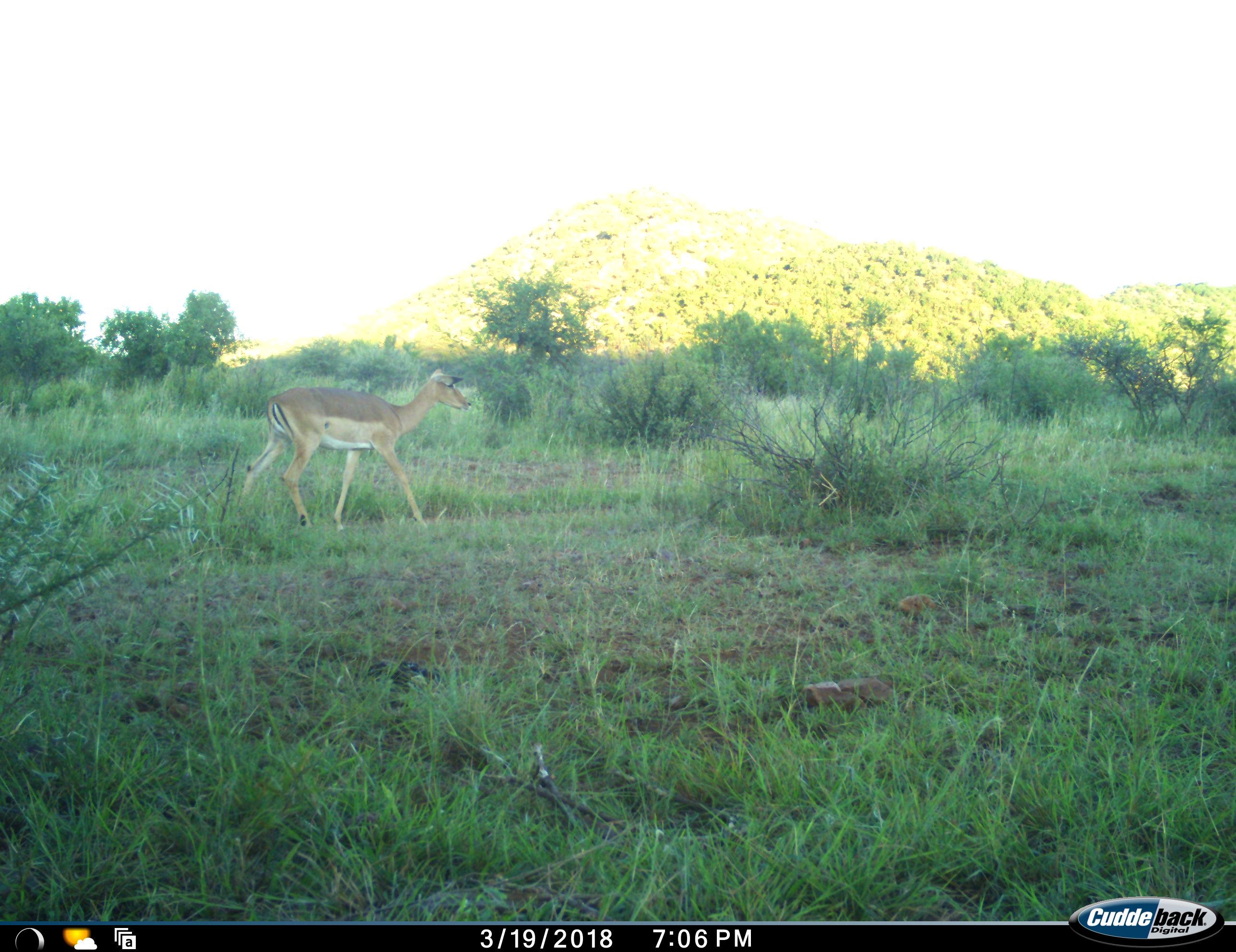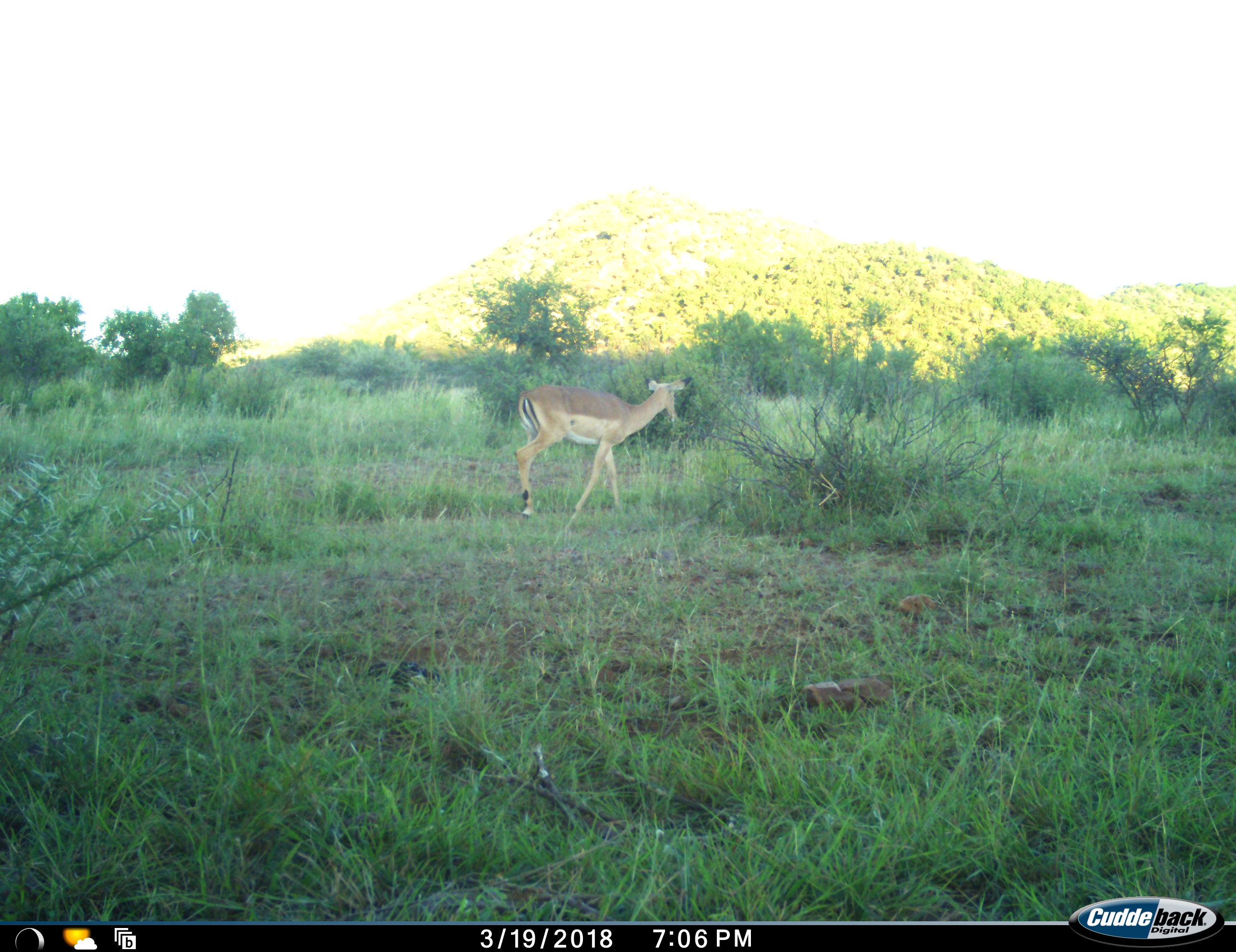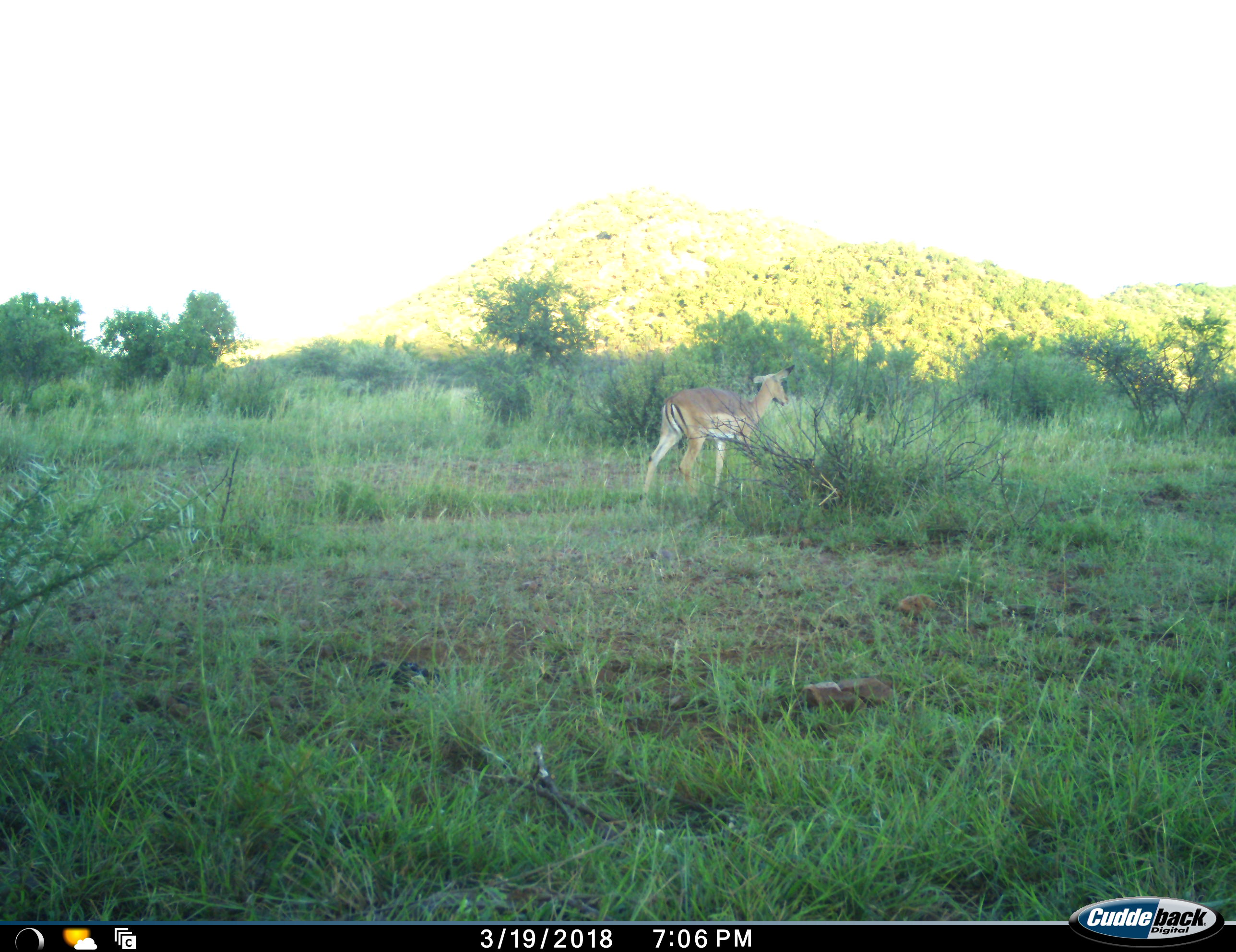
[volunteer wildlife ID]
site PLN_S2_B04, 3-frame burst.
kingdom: Animalia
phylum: Chordata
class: Mammalia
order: Artiodactyla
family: Bovidae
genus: Aepyceros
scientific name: Aepyceros melampus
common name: impala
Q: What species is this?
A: Impala (Aepyceros melampus).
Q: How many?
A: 1.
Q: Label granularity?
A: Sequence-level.